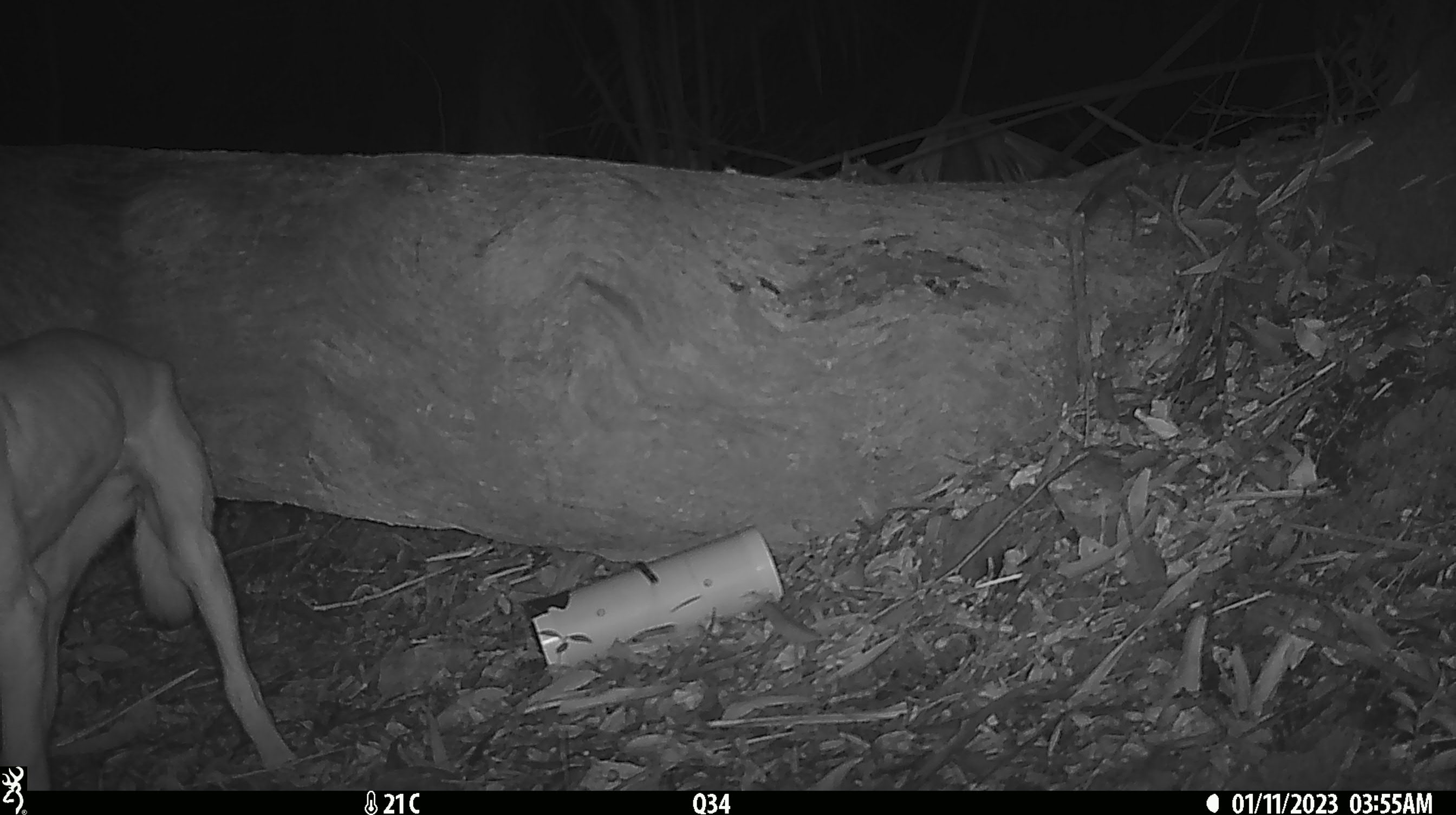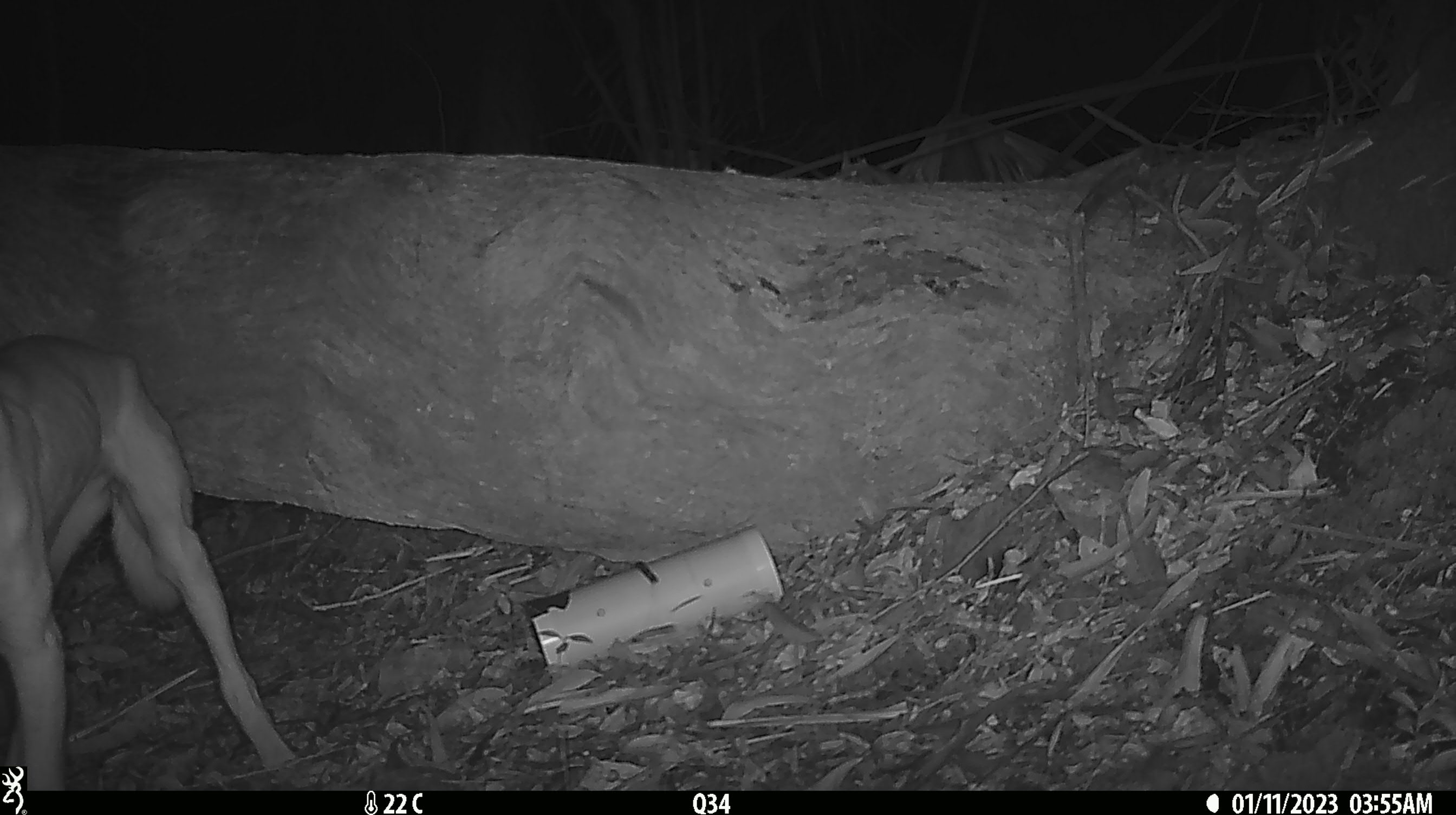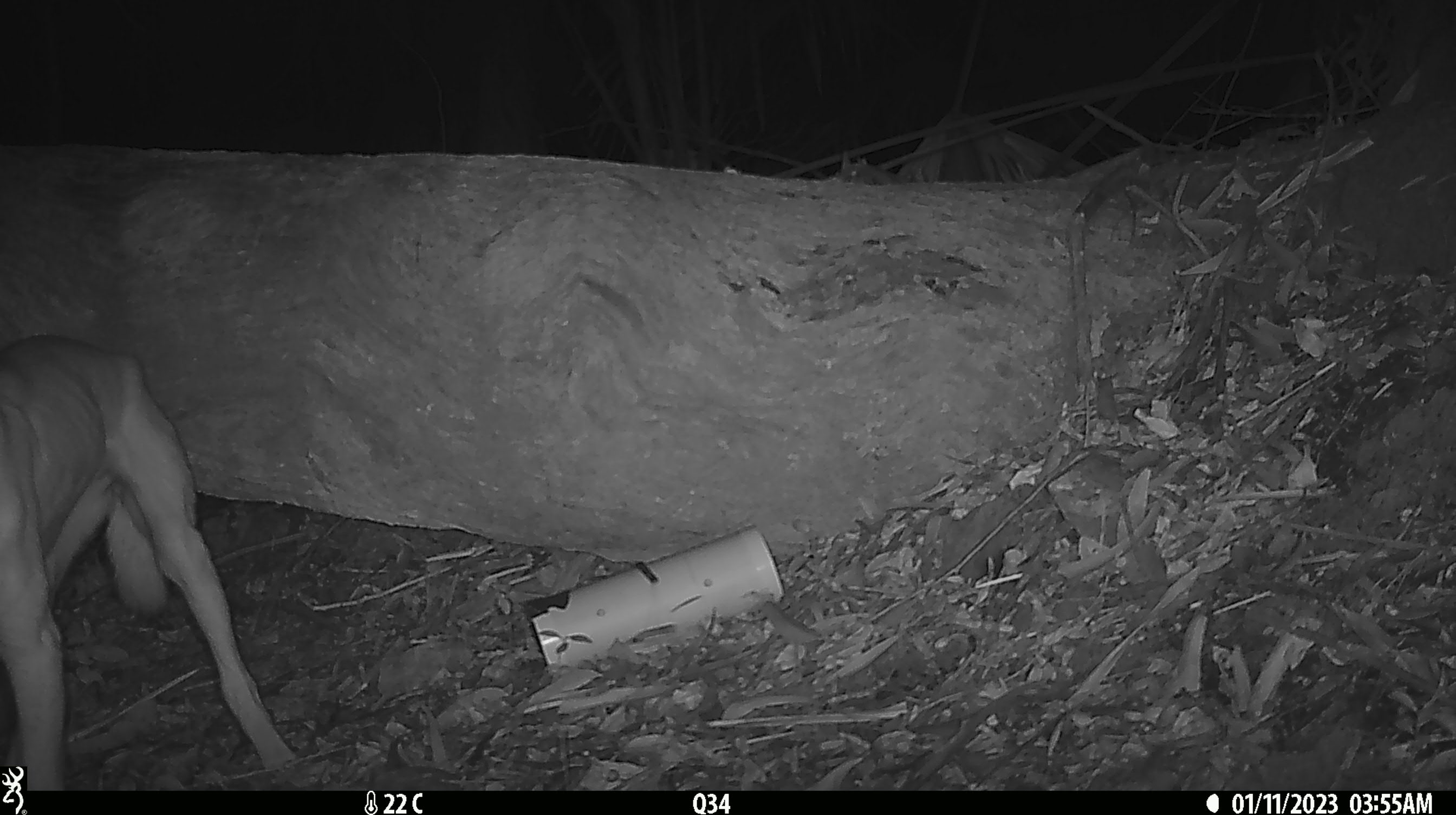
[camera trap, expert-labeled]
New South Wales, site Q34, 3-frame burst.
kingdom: Animalia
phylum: Chordata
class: Mammalia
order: Carnivora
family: Canidae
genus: Canis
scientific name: Canis familiaris dingo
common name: dingo